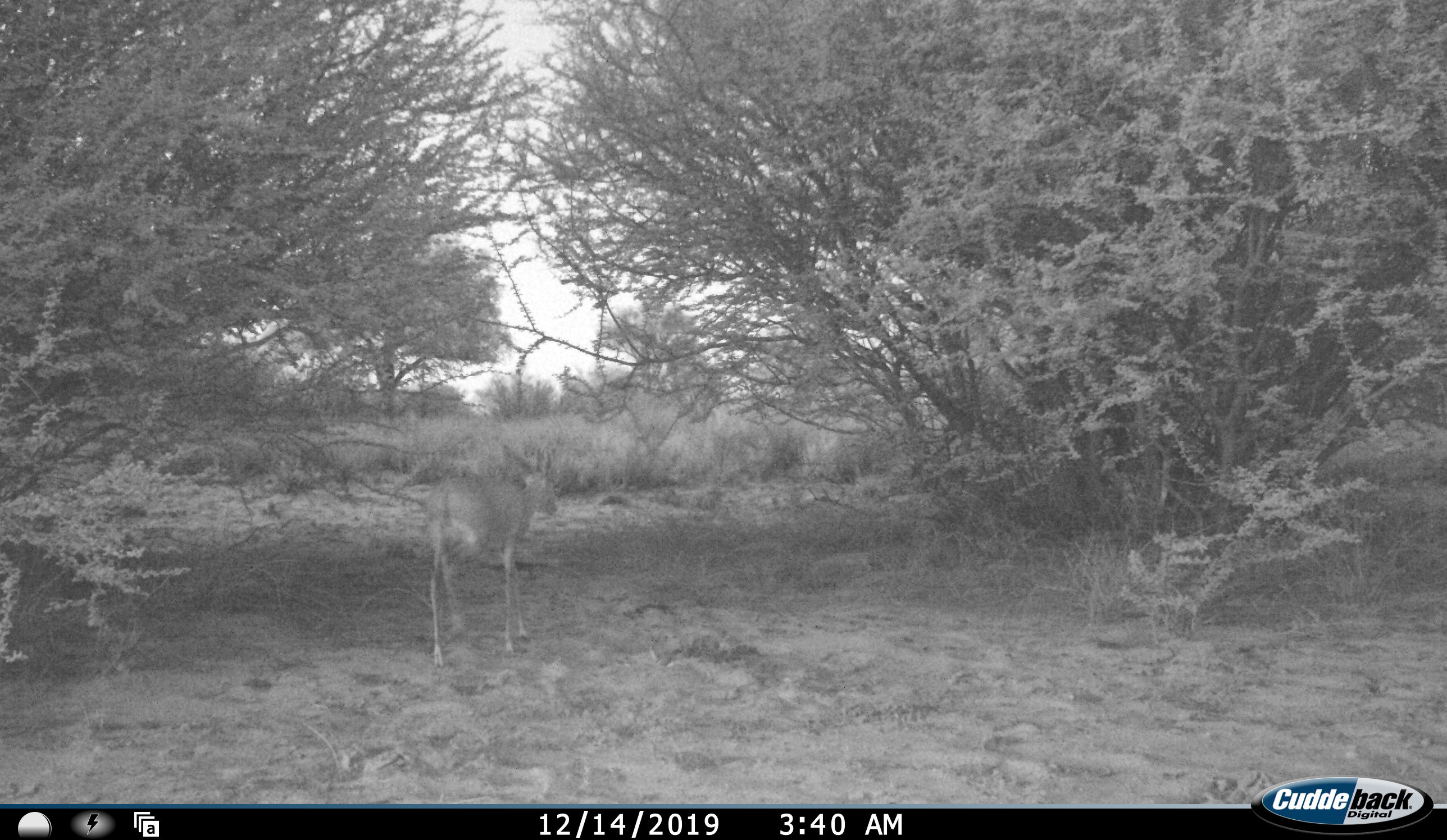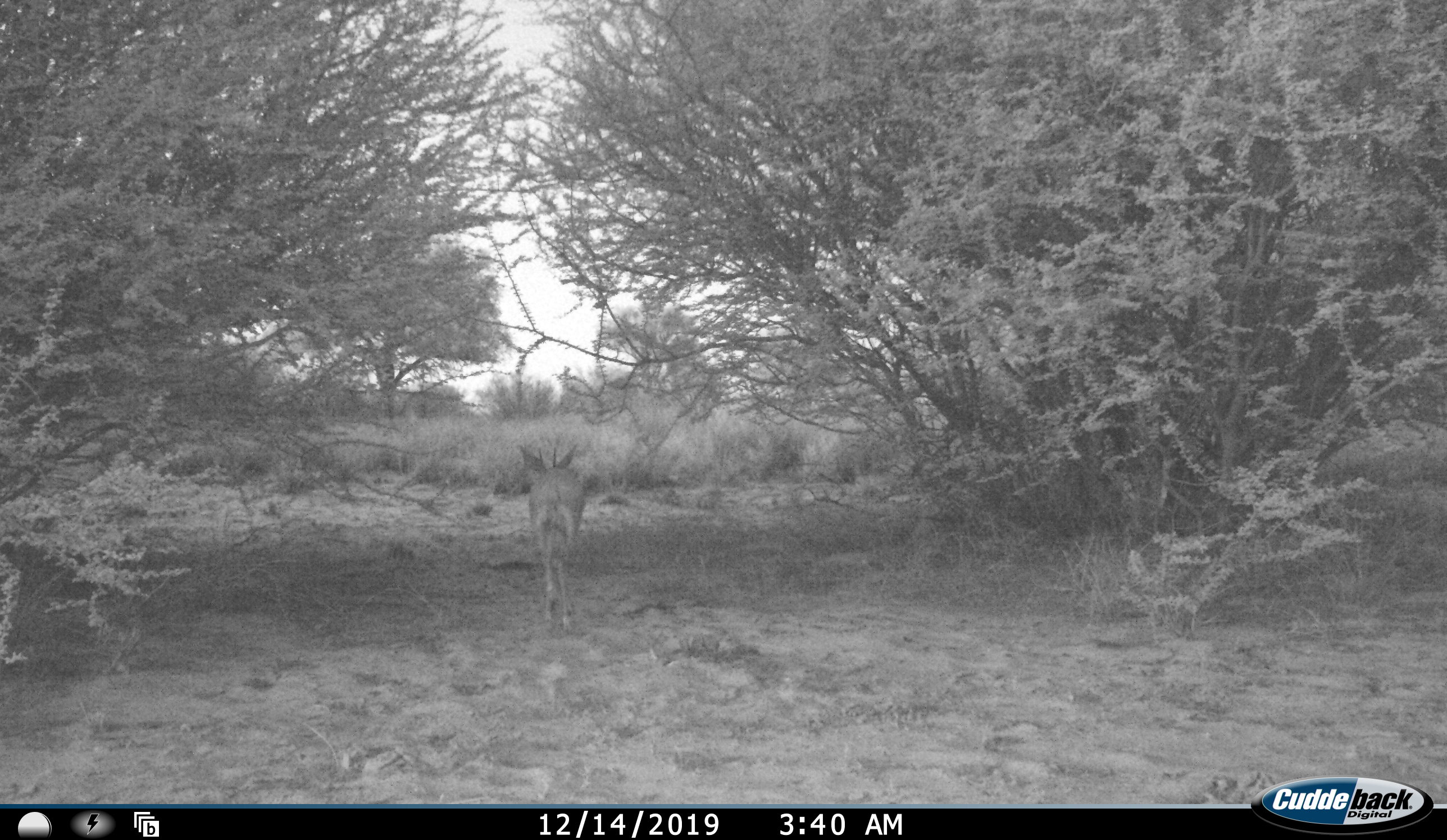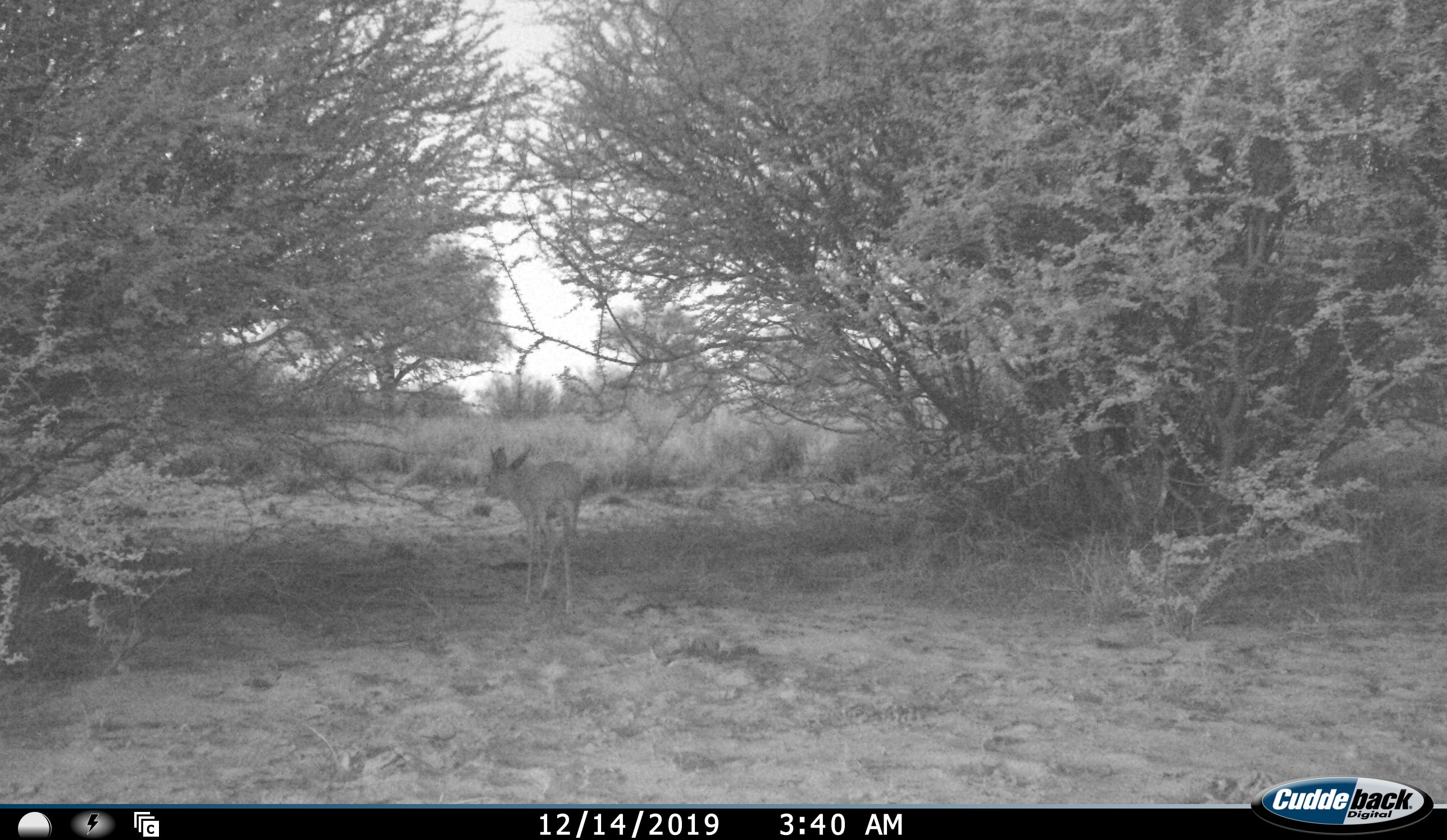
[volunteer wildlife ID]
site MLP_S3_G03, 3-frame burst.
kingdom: Animalia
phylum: Chordata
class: Mammalia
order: Artiodactyla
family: Bovidae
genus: Sylvicapra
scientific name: Sylvicapra grimmia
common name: common duiker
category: duikercommongrey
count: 1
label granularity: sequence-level